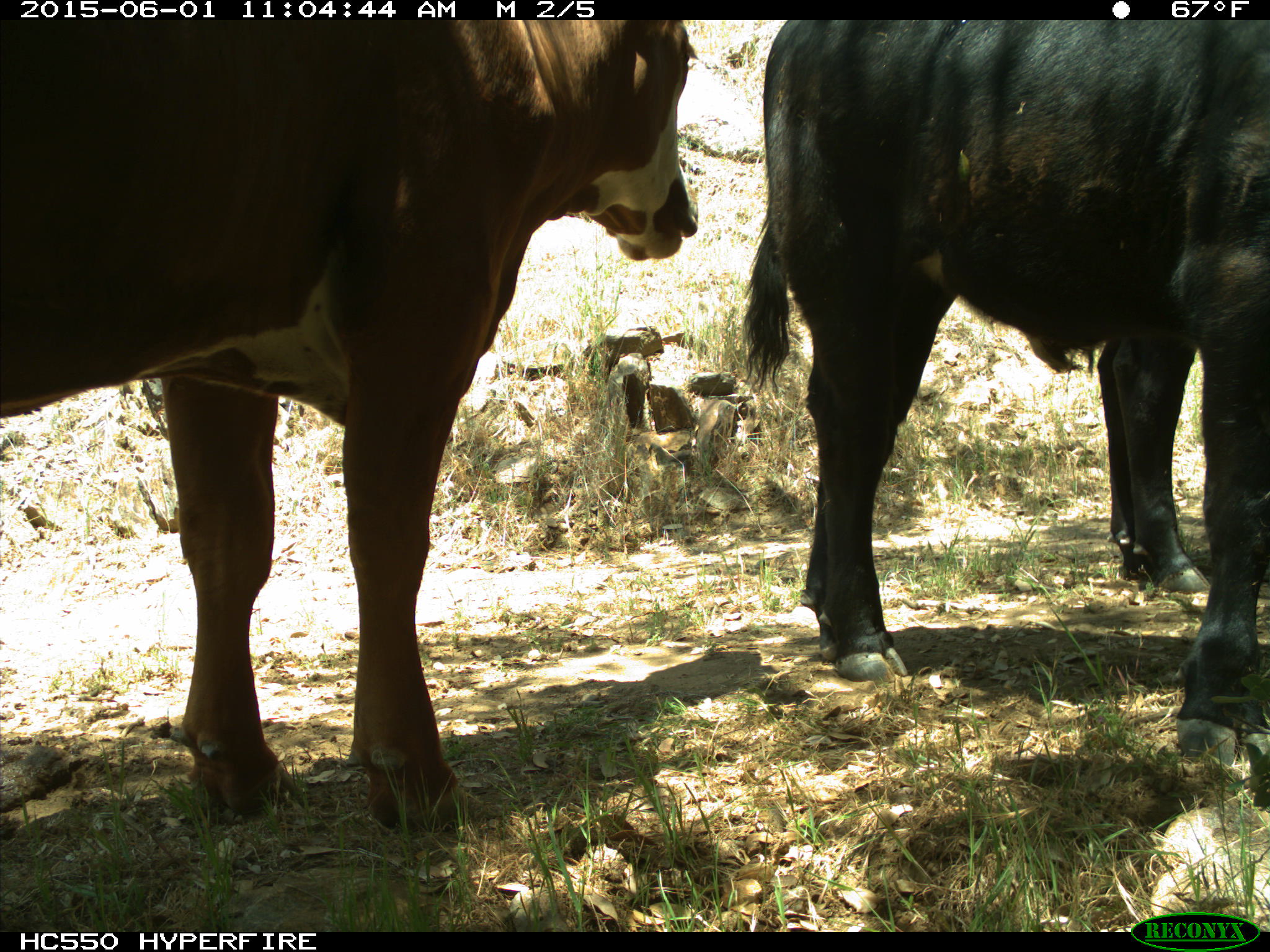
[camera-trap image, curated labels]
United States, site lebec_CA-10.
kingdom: Animalia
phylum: Chordata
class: Mammalia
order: Artiodactyla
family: Bovidae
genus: Bos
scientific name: Bos taurus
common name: domestic cow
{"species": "Bos taurus (domestic cow)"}